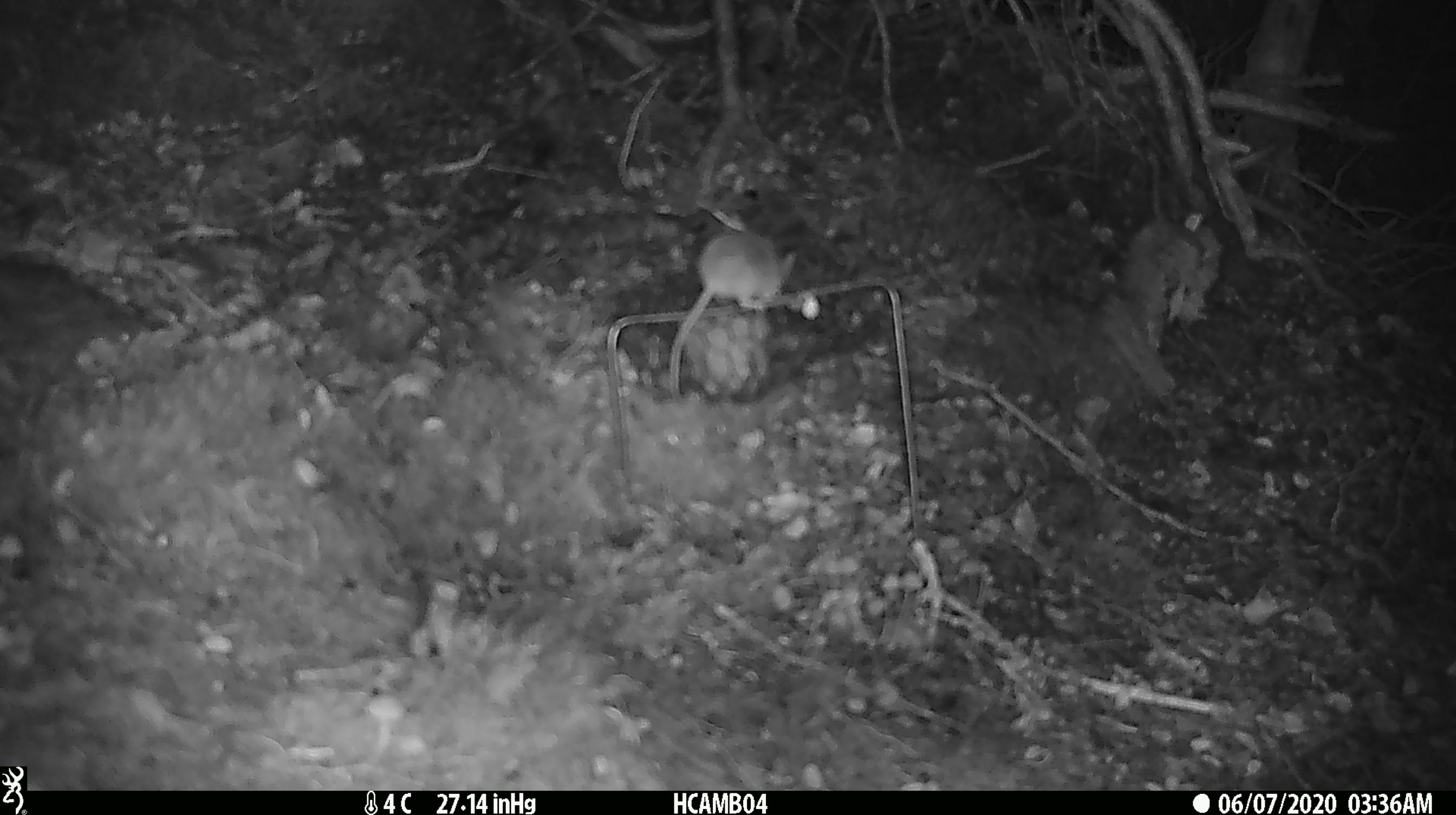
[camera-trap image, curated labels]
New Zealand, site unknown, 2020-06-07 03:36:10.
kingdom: Animalia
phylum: Chordata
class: Mammalia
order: Rodentia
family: Muridae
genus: Mus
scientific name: Mus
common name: mouse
Mouse (Mus).